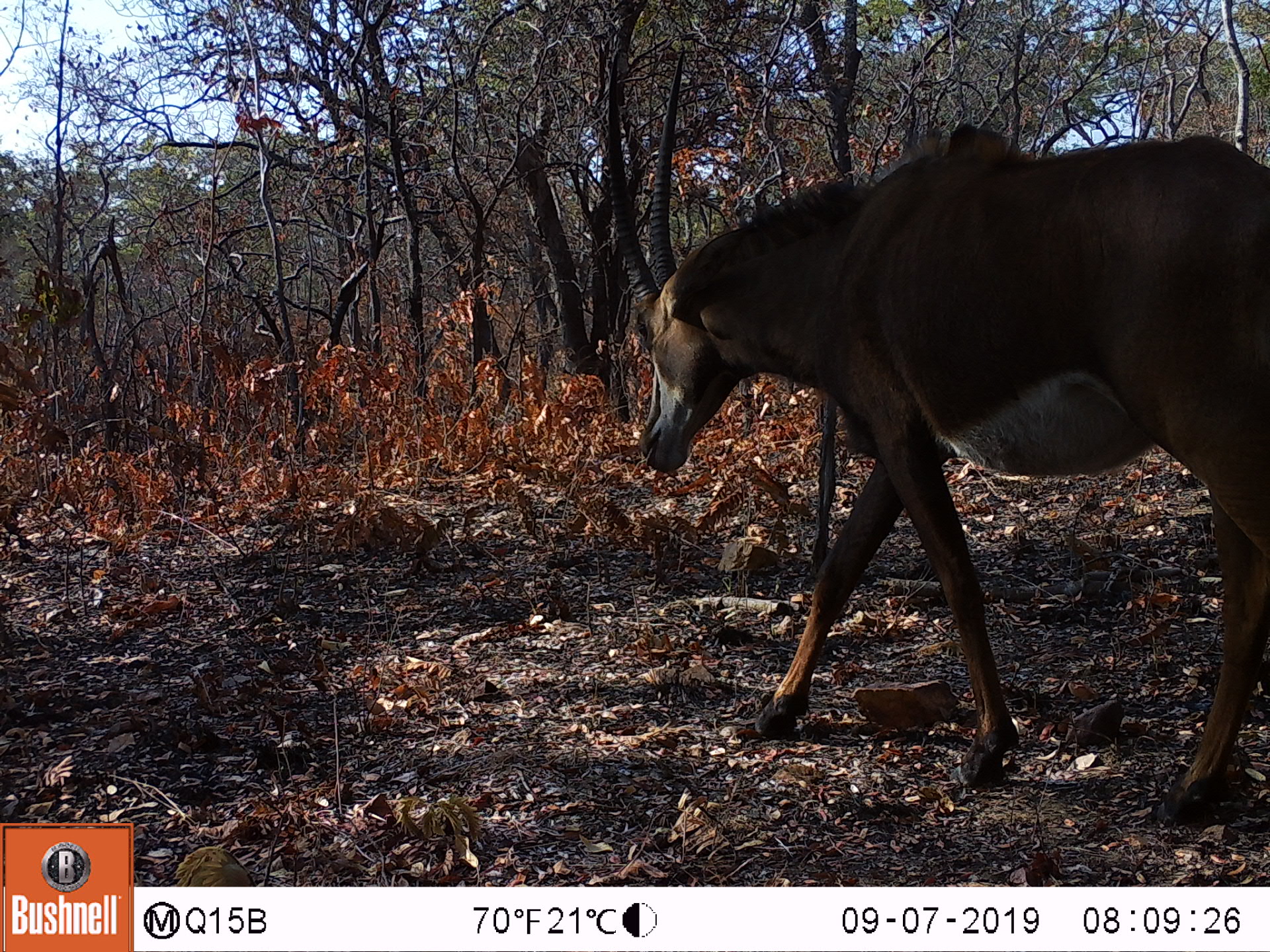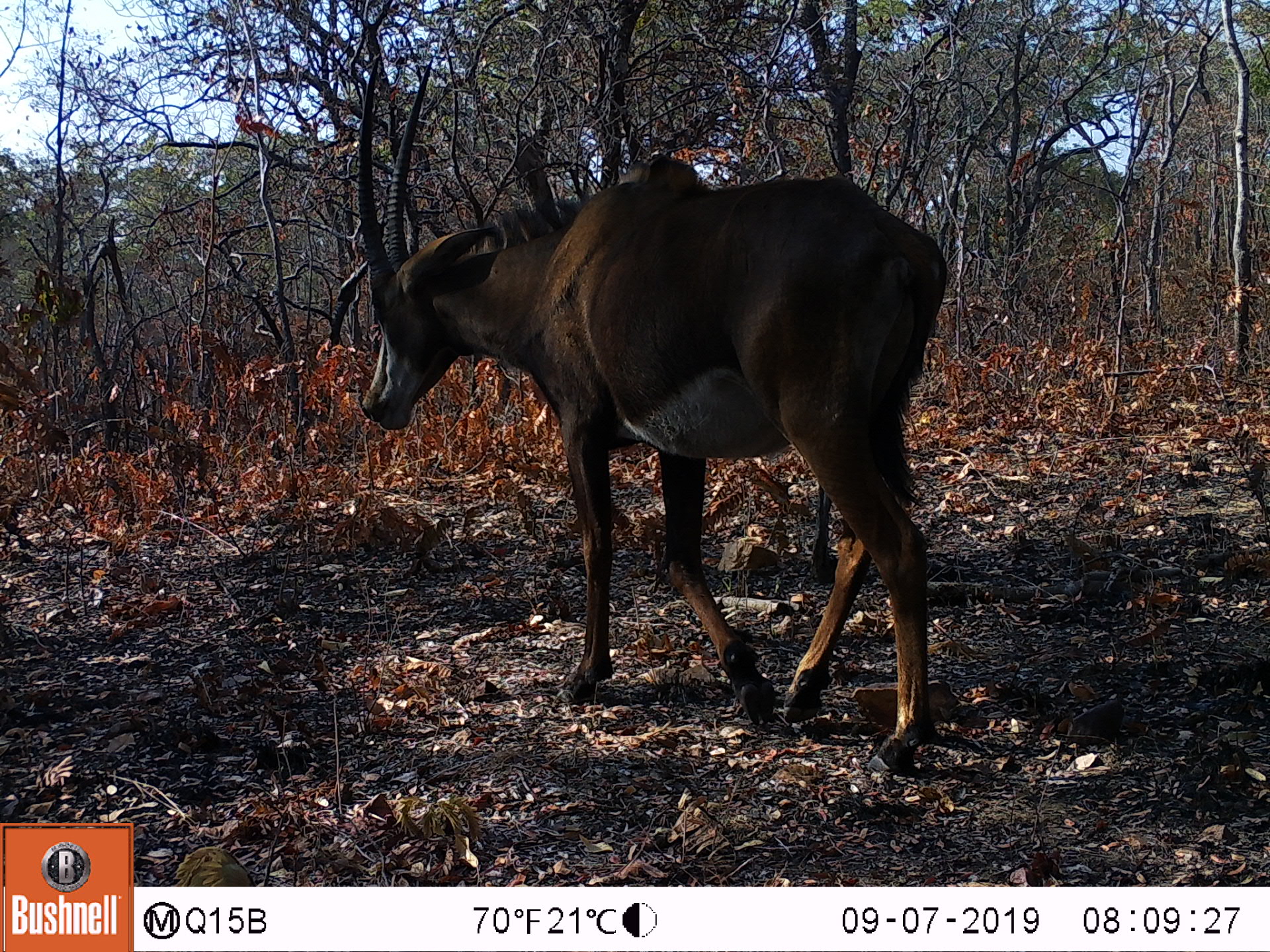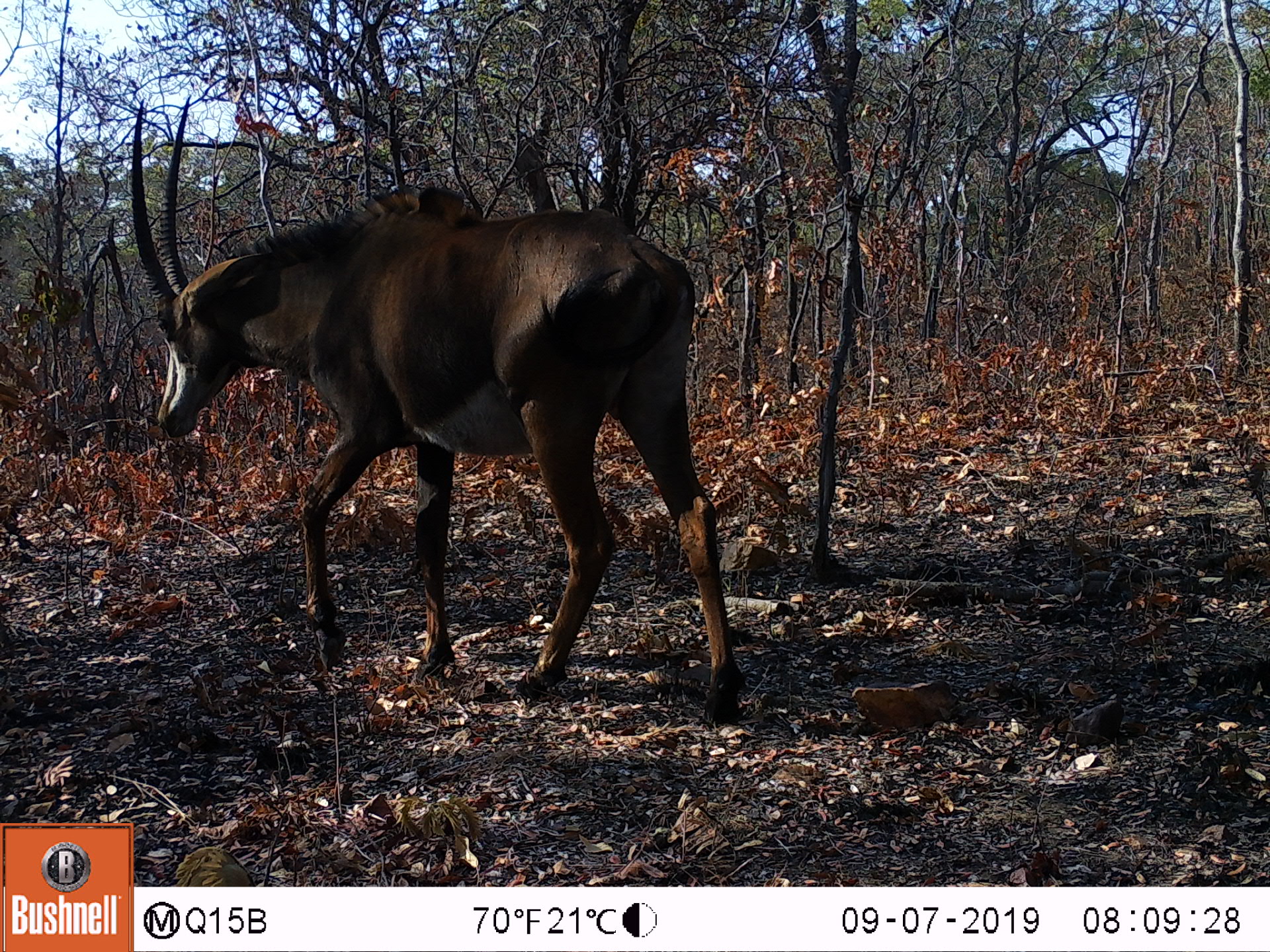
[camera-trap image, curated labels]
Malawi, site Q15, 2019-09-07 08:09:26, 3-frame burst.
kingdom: Animalia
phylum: Chordata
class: Mammalia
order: Artiodactyla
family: Bovidae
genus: Hippotragus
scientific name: Hippotragus niger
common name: sable antelope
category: sable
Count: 1.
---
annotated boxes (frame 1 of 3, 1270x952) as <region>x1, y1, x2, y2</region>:
sable: <region>593, 42, 1266, 835</region>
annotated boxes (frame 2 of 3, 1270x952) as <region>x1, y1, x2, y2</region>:
sable: <region>351, 47, 971, 784</region>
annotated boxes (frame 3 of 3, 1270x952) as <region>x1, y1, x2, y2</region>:
sable: <region>115, 93, 745, 741</region>